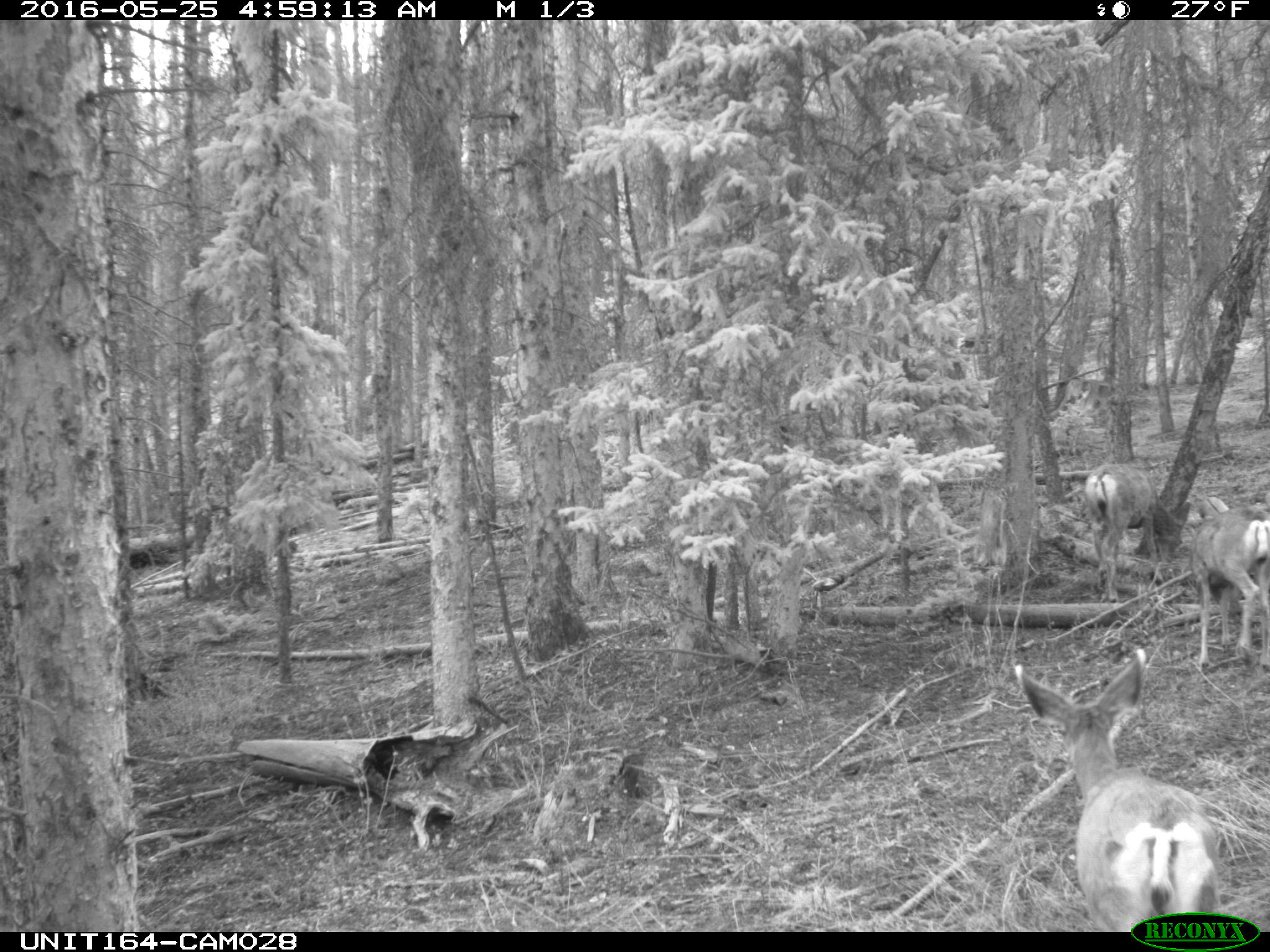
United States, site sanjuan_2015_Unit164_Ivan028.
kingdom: Animalia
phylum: Chordata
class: Mammalia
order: Artiodactyla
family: Cervidae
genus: Odocoileus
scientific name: Odocoileus hemionus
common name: mule deer